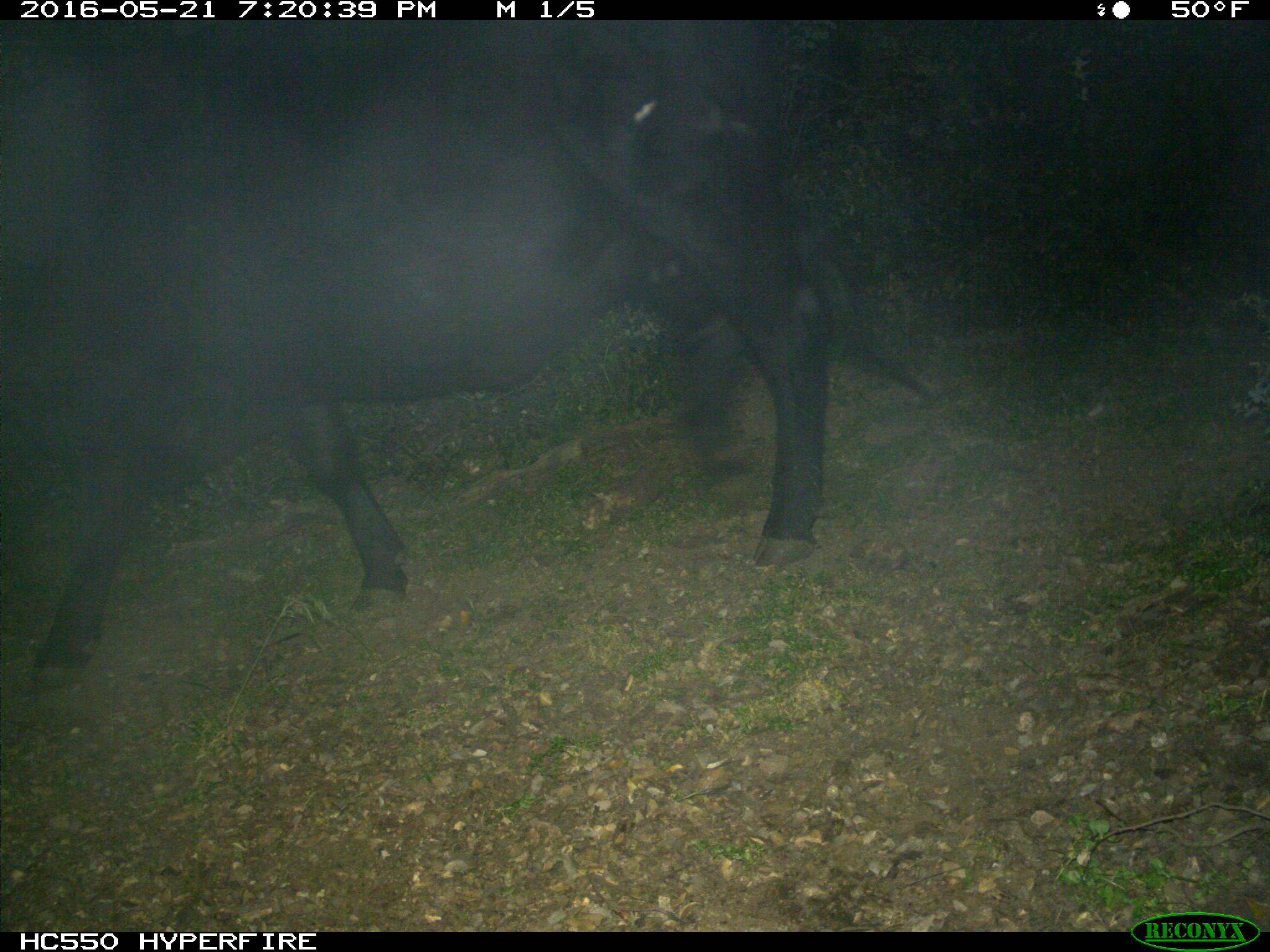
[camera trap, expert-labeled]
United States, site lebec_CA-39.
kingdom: Animalia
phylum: Chordata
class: Mammalia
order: Artiodactyla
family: Bovidae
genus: Bos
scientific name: Bos taurus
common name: domestic cow